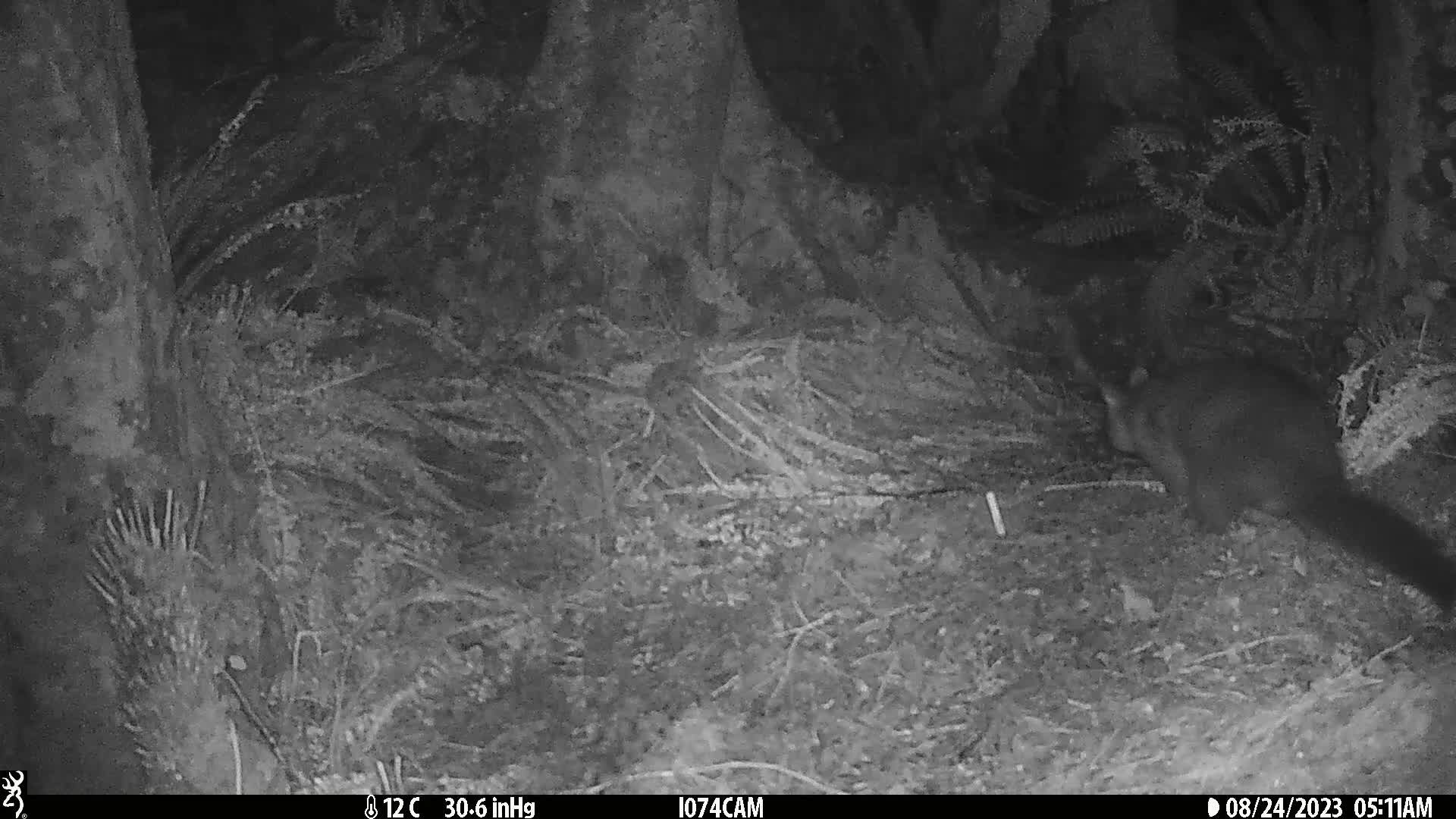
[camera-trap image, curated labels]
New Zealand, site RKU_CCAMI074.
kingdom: Animalia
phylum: Chordata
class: Mammalia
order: Diprotodontia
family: Phalangeridae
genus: Trichosurus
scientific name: Trichosurus vulpecula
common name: common brushtail possum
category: possum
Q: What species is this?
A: Possum (common brushtail possum) (Trichosurus vulpecula).